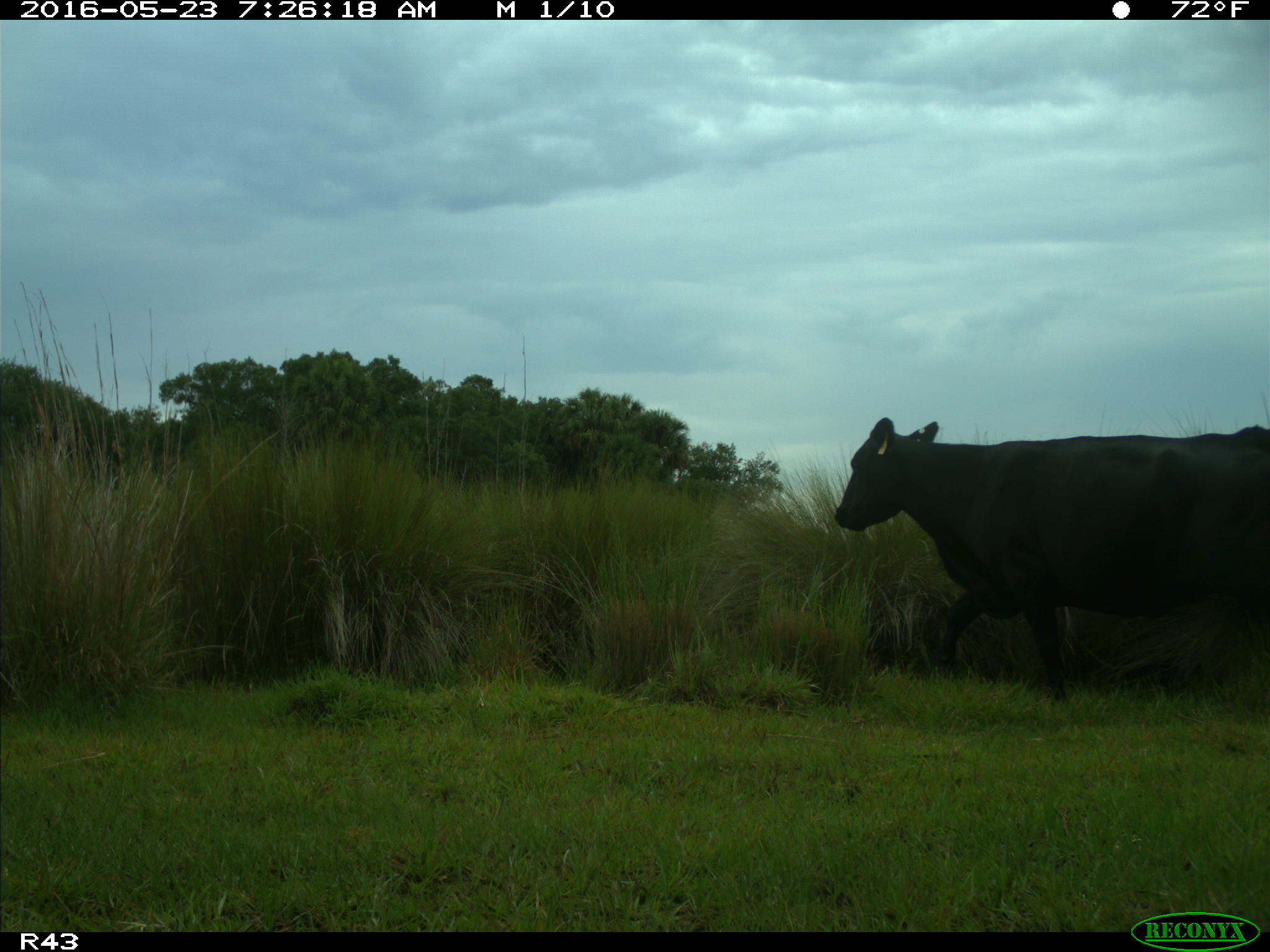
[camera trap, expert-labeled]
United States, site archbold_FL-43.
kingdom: Animalia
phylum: Chordata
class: Mammalia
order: Artiodactyla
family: Bovidae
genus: Bos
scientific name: Bos taurus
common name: domestic cow